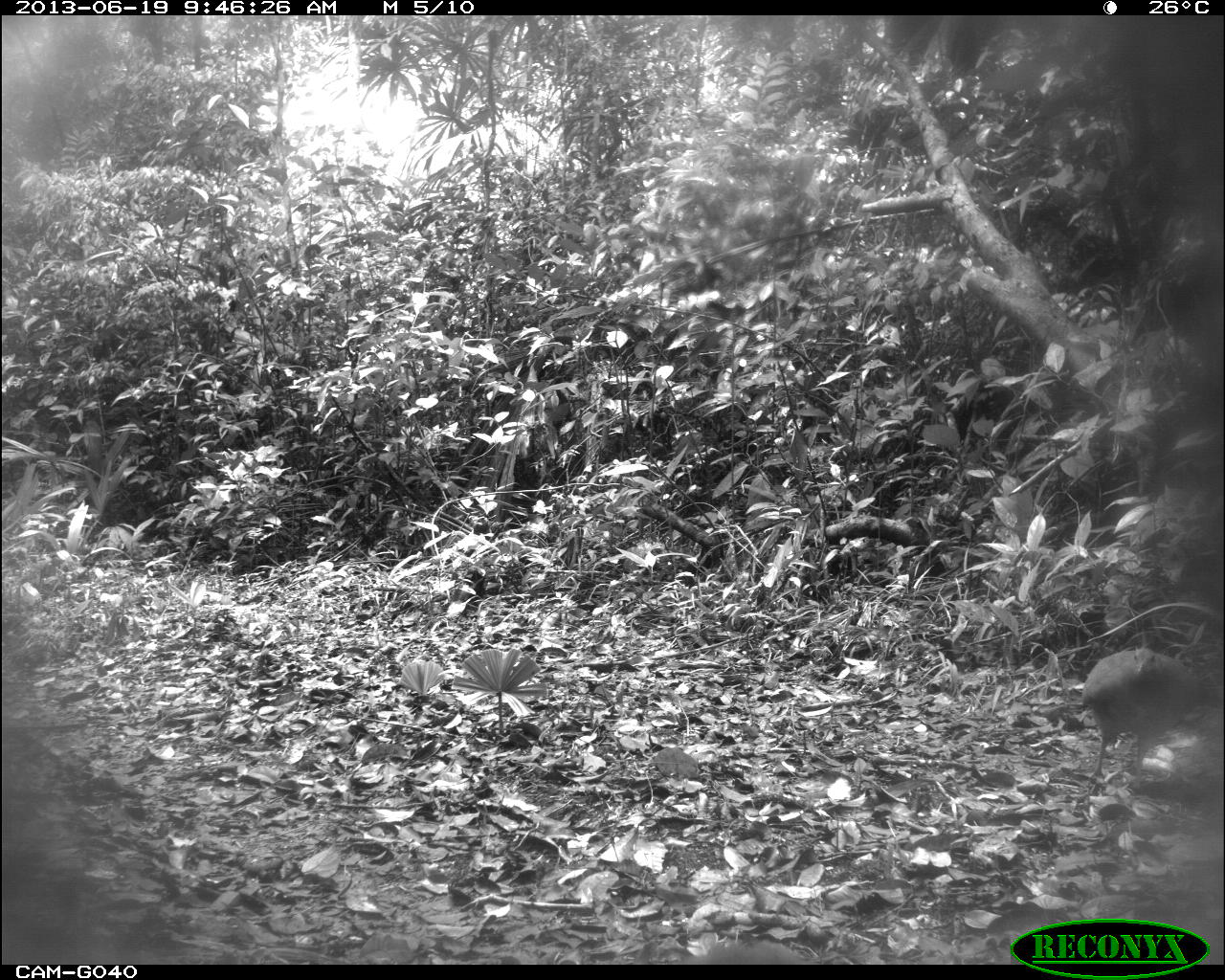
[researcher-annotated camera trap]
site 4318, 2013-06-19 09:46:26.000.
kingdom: Animalia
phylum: Chordata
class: Aves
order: Tinamiformes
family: Tinamidae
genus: Tinamus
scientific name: Tinamus major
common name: great tinamou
Tinamus major (great tinamou), count 2.